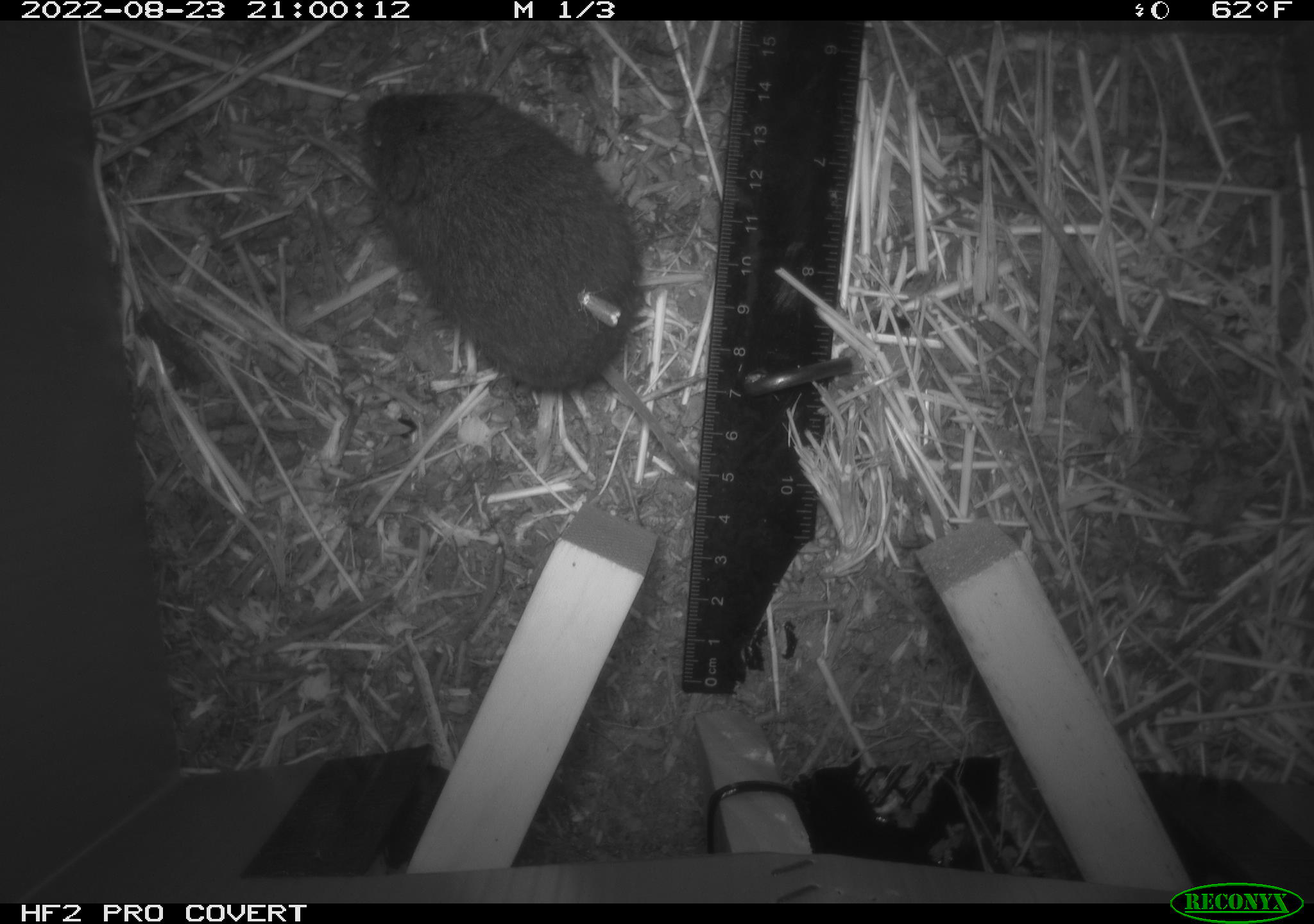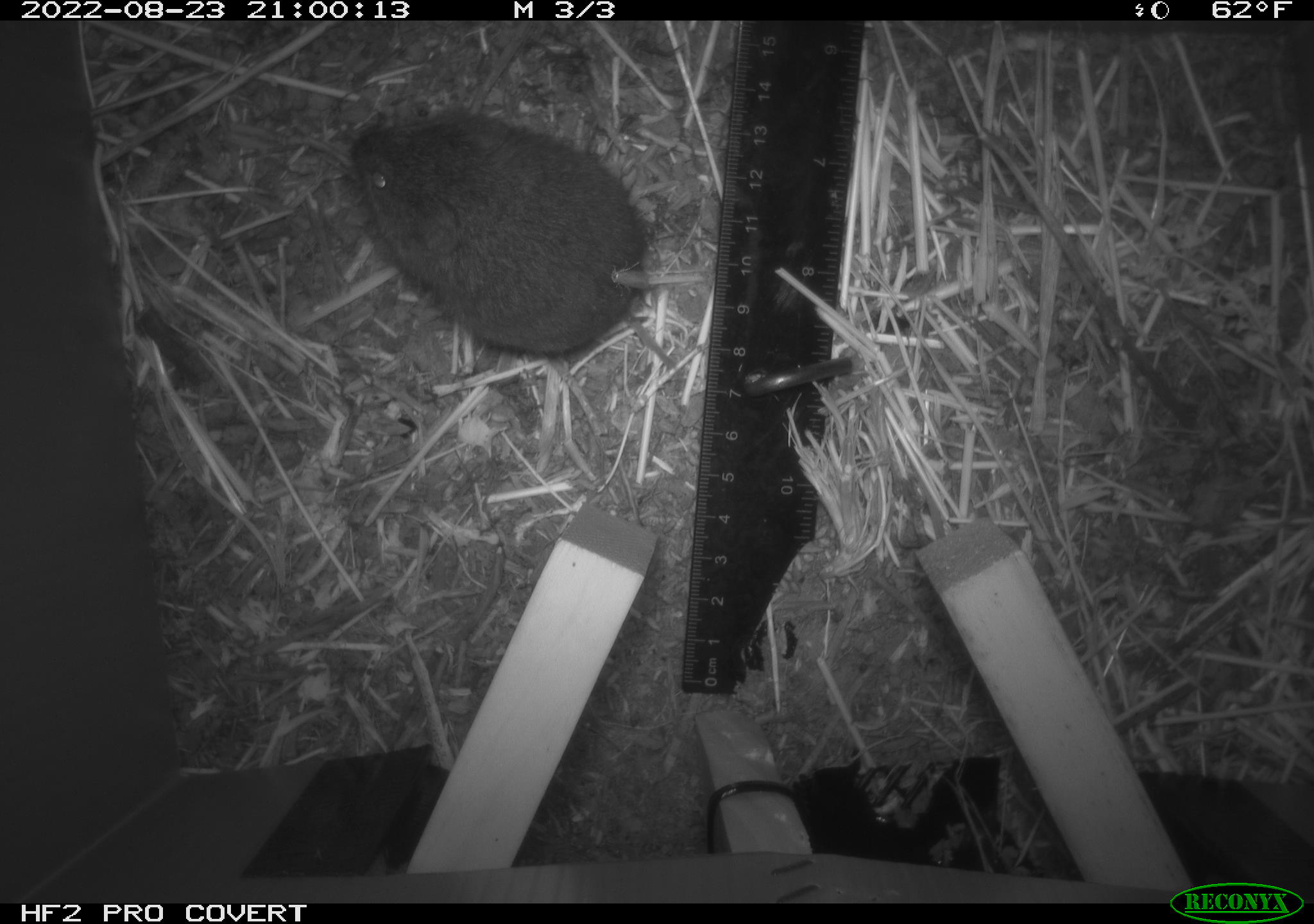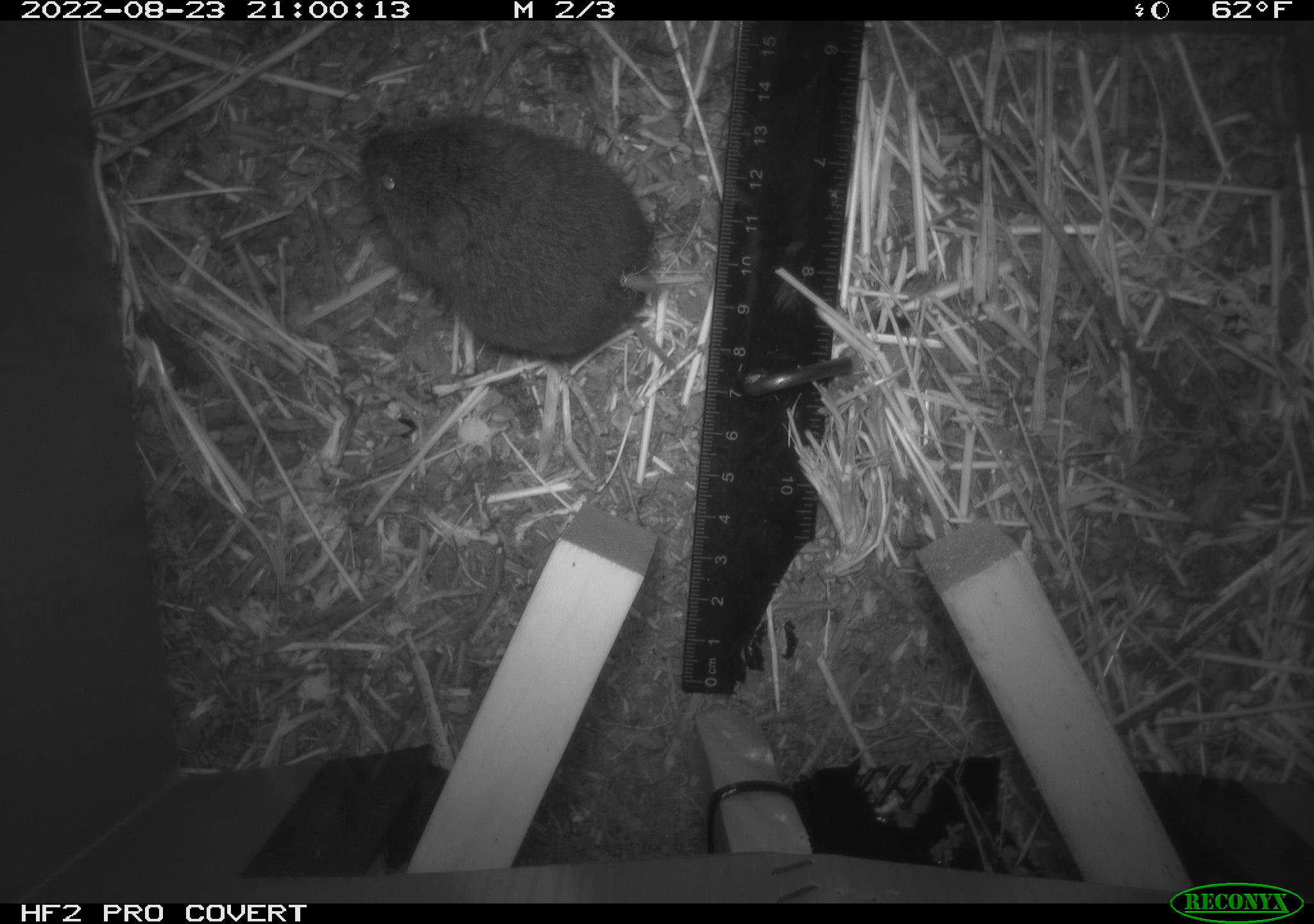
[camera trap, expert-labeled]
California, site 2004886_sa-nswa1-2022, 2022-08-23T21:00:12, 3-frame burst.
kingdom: Animalia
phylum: Chordata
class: Mammalia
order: Rodentia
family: Cricetidae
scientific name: Cricetidae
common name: hamsters, voles, lemmings, and allies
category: cricetidae family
Cricetidae family (hamsters, voles, lemmings, and allies) (Cricetidae).